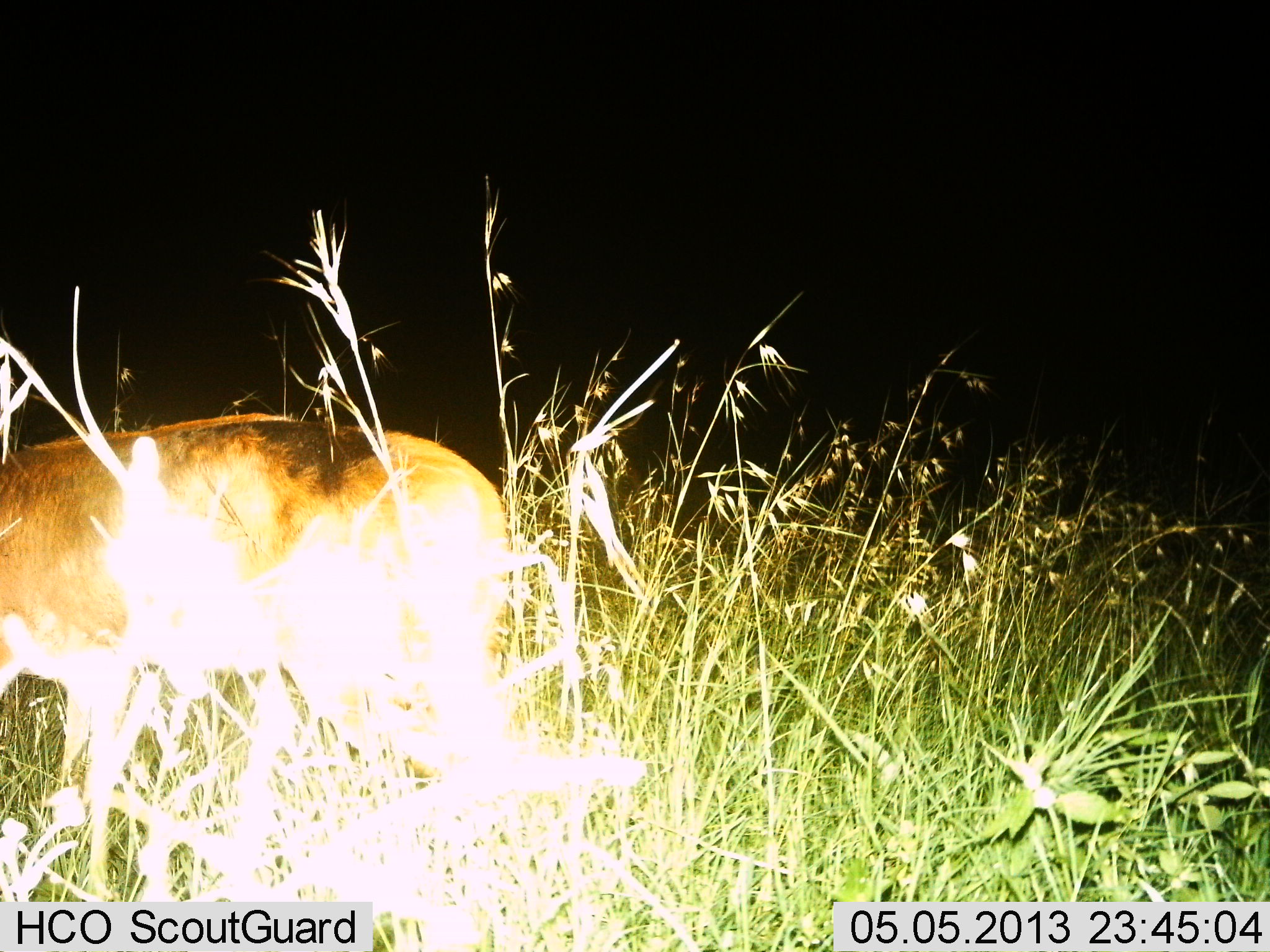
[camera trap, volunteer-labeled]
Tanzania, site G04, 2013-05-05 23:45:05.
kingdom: Animalia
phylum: Chordata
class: Mammalia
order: Artiodactyla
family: Bovidae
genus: Redunca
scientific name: Redunca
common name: reedbuck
Reedbuck (Redunca), count 1. Behavior (volunteer vote fractions): standing 50%, resting 5%, moving 45%, interacting 0%. Young present (vote fraction): 0%. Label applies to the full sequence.